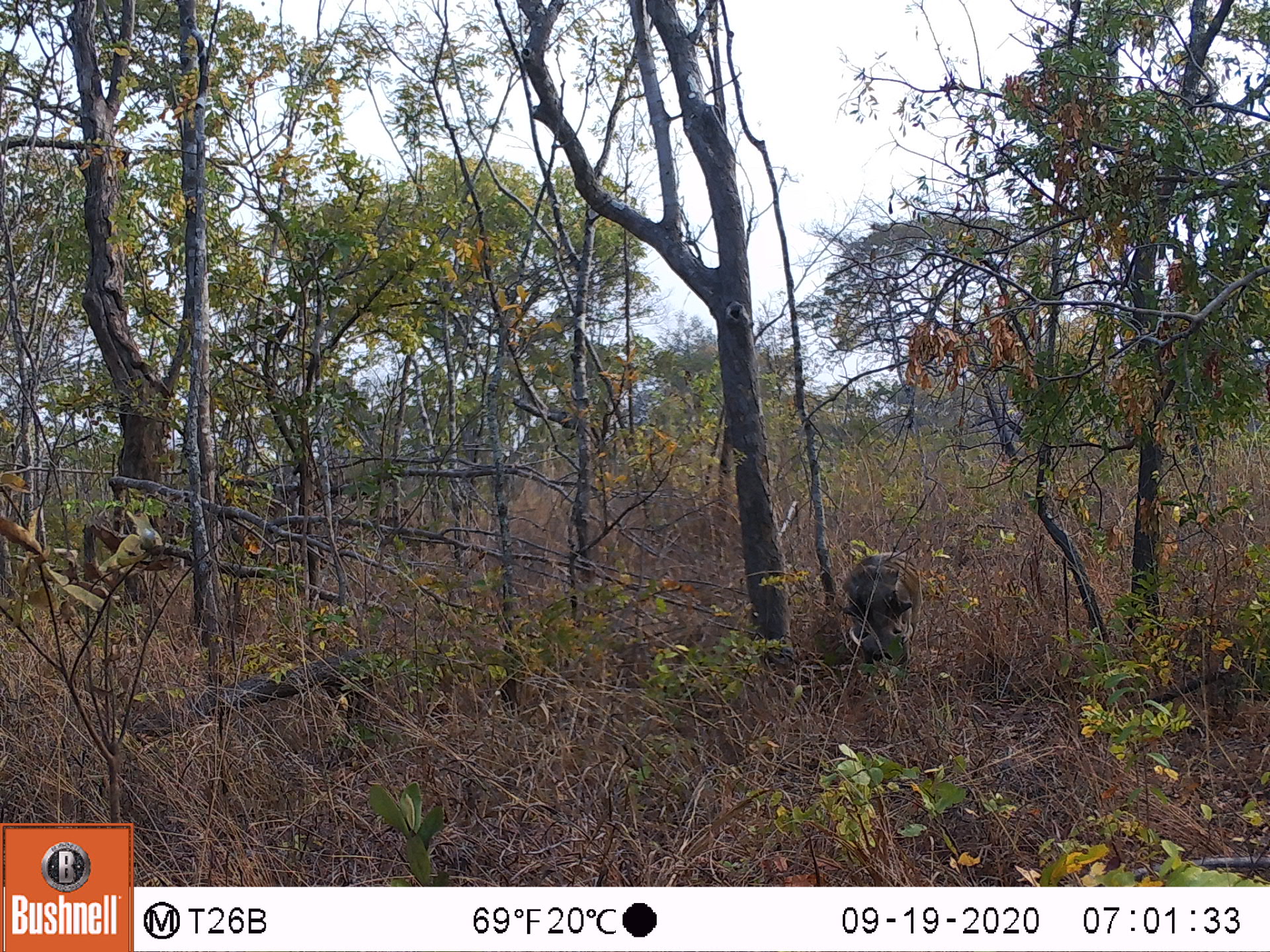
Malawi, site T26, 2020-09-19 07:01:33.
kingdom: Animalia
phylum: Chordata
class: Mammalia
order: Artiodactyla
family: Suidae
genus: Phacochoerus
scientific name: Phacochoerus africanus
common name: common warthog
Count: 1.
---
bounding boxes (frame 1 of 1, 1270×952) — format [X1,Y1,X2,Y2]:
common warthog: [840,550,924,670]